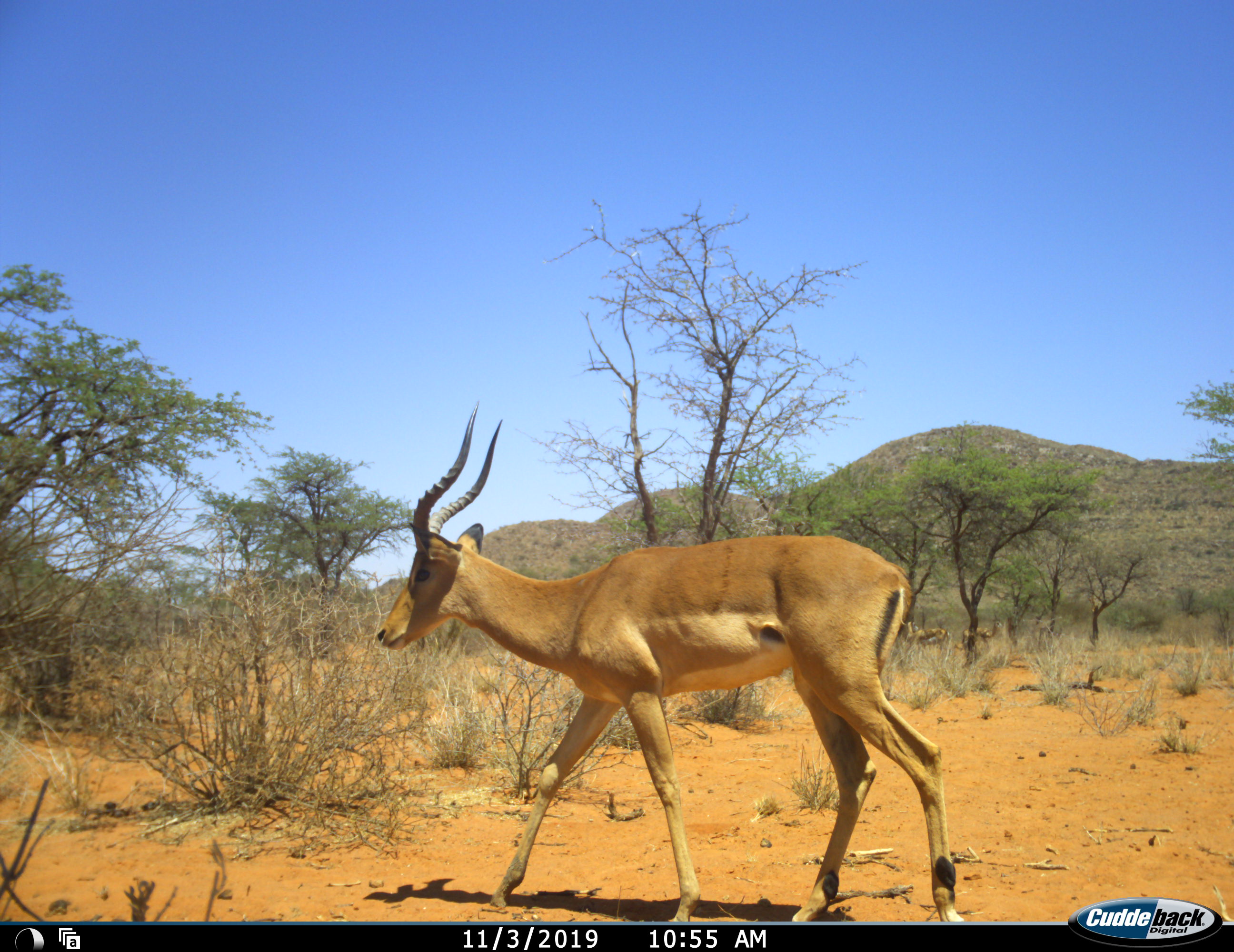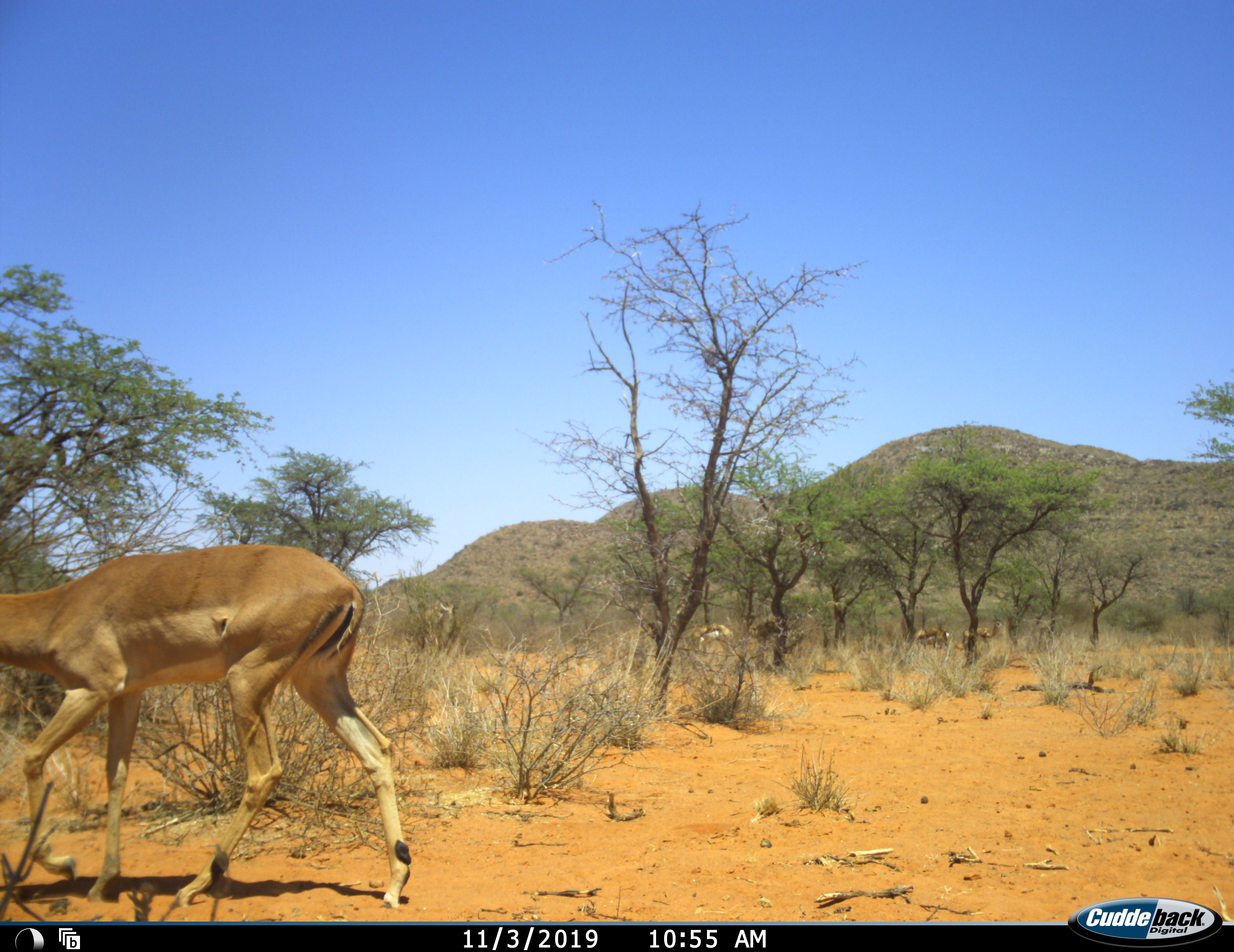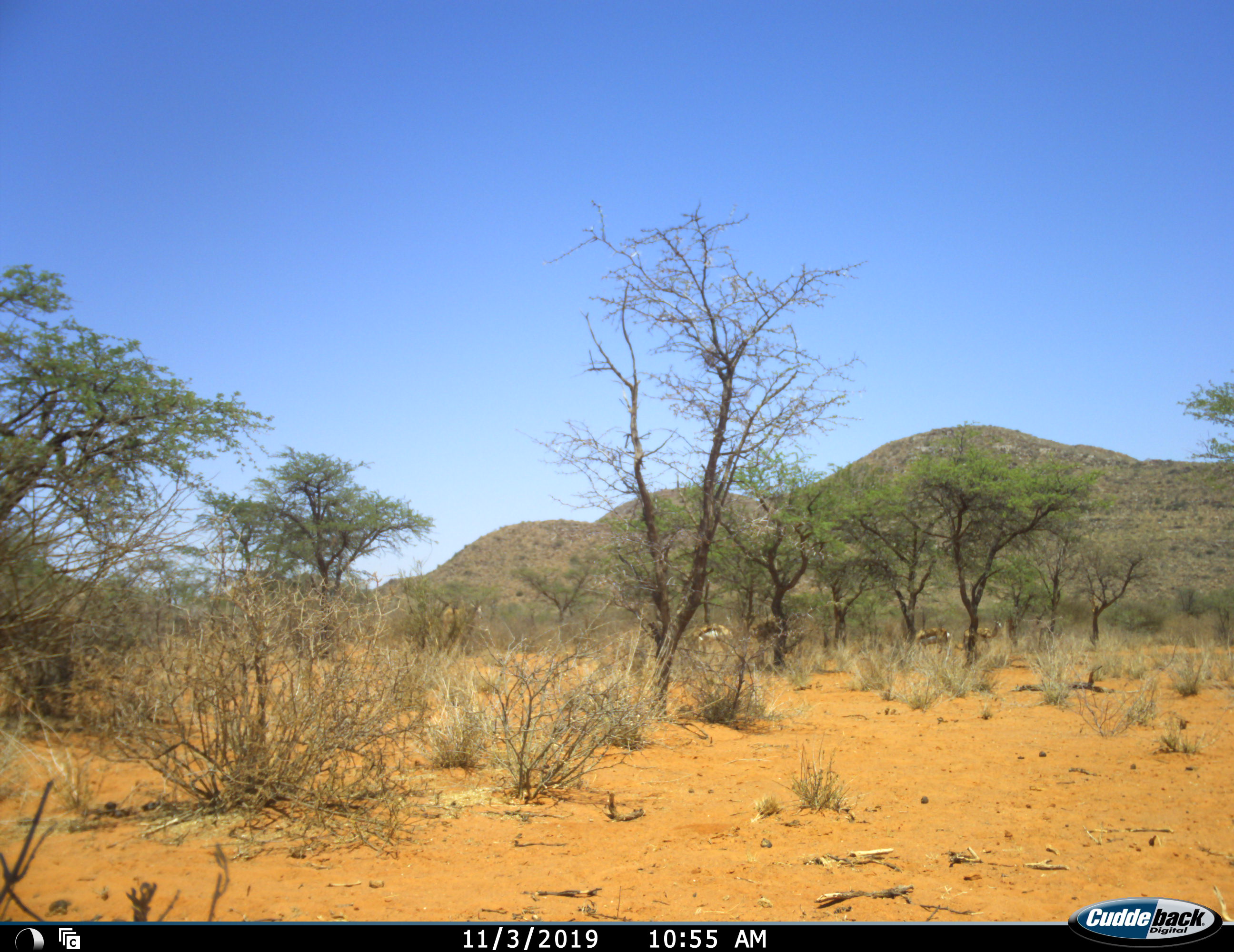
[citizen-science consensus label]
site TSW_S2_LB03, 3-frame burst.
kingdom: Animalia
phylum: Chordata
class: Mammalia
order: Artiodactyla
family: Bovidae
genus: Aepyceros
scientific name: Aepyceros melampus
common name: impala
Impala (Aepyceros melampus), count 1. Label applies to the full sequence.